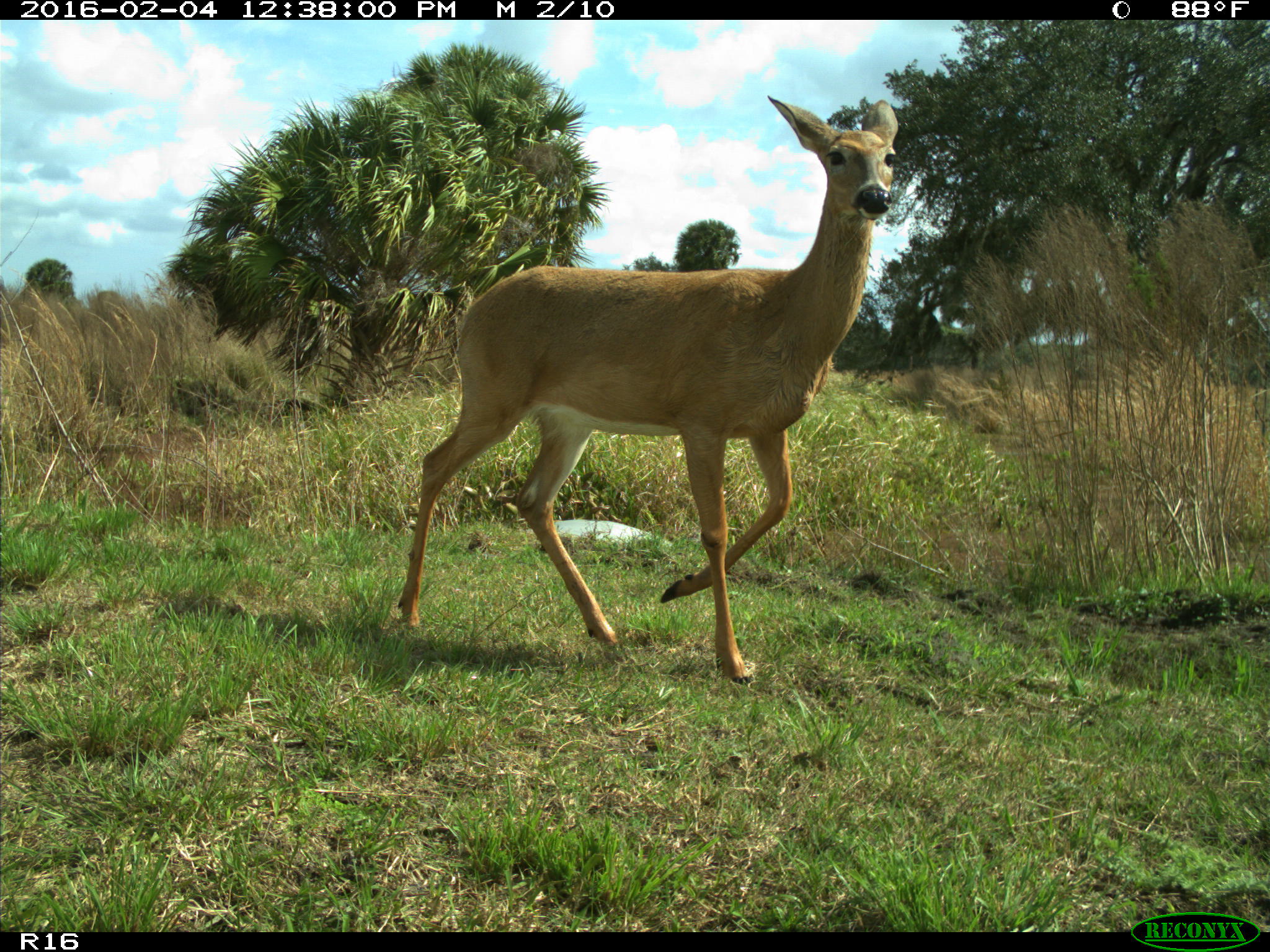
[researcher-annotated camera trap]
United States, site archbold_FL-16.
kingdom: Animalia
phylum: Chordata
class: Mammalia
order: Artiodactyla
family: Cervidae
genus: Odocoileus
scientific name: Odocoileus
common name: deer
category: unidentified deer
Unidentified deer (deer) (Odocoileus).